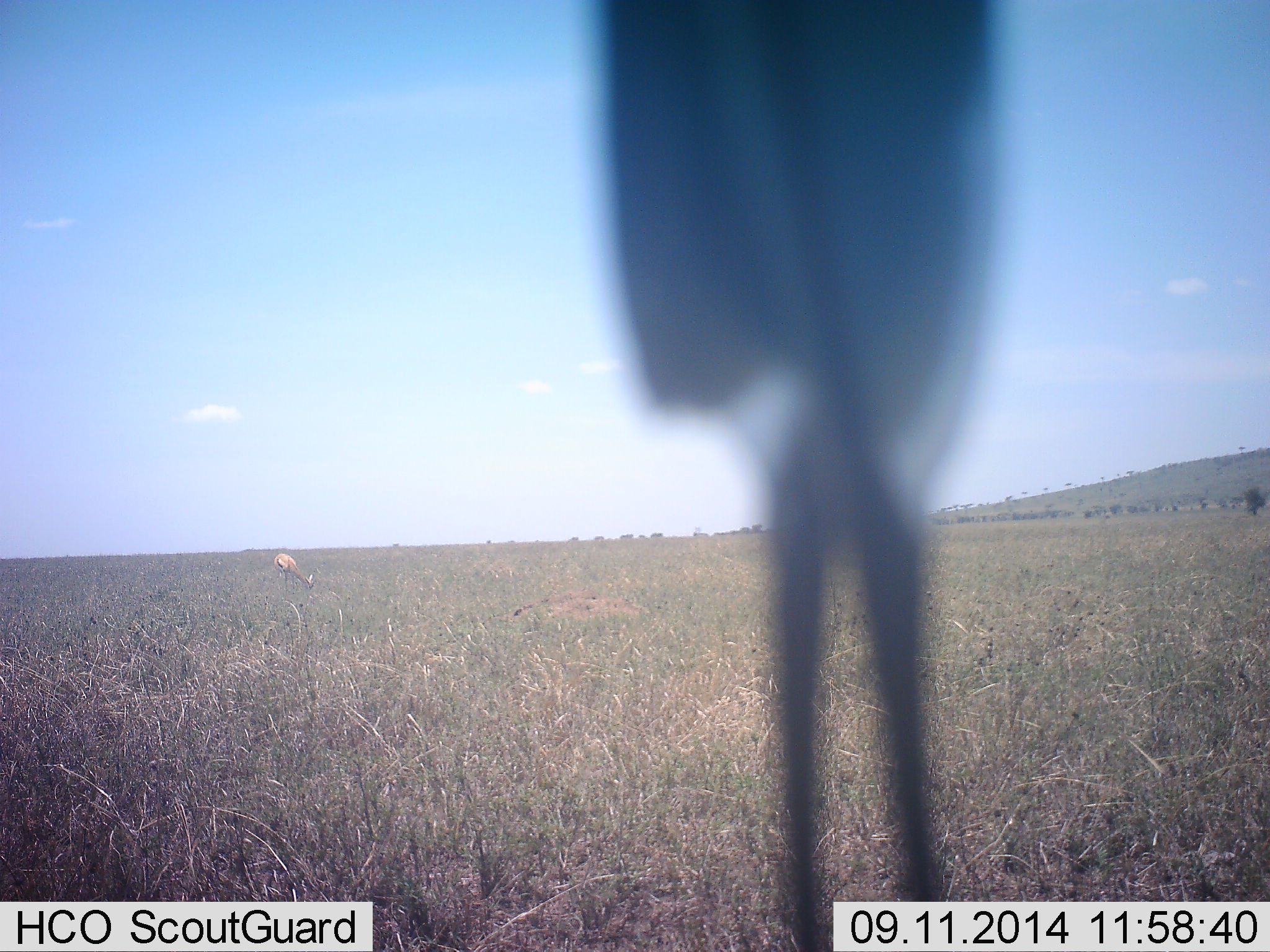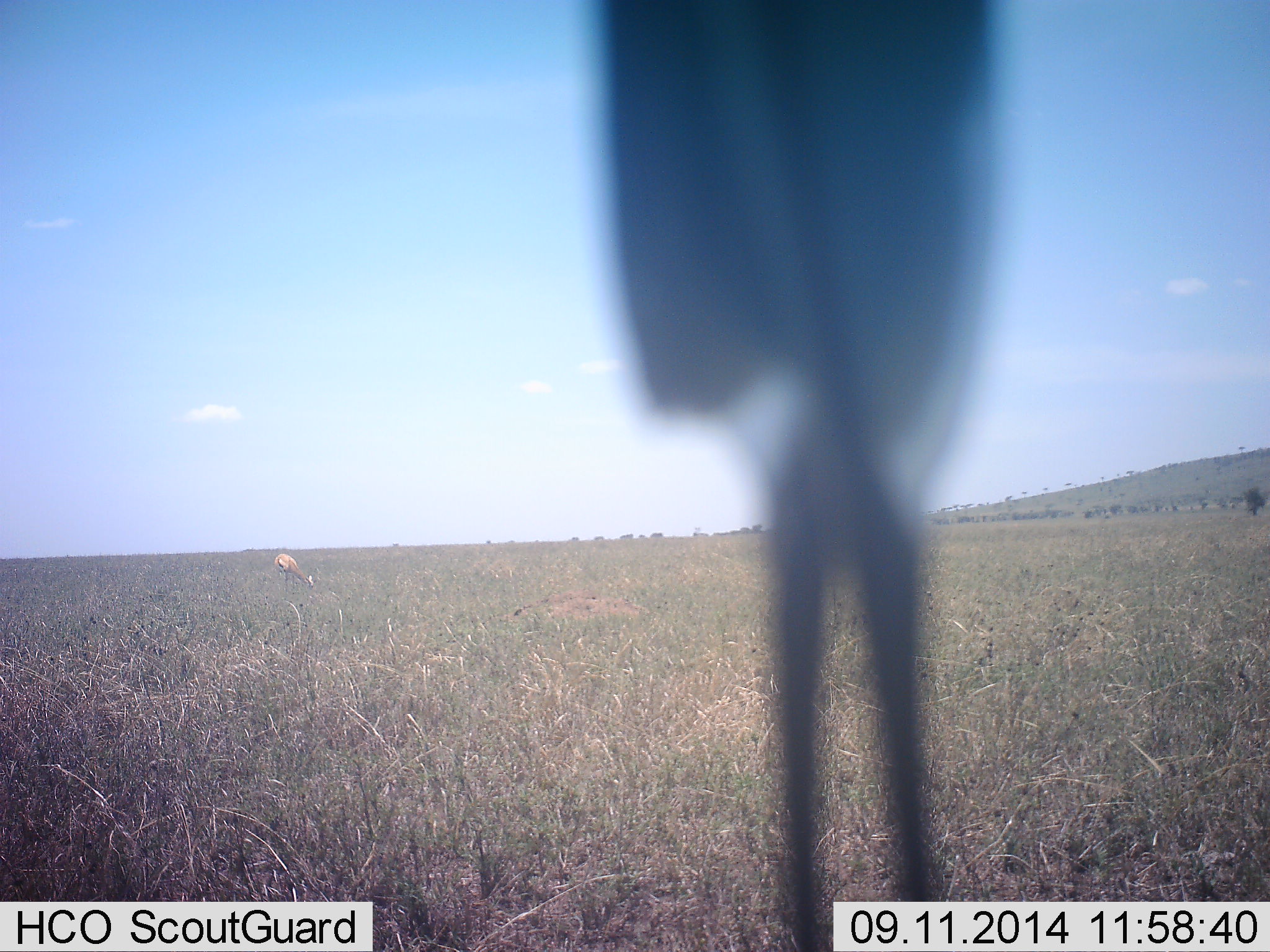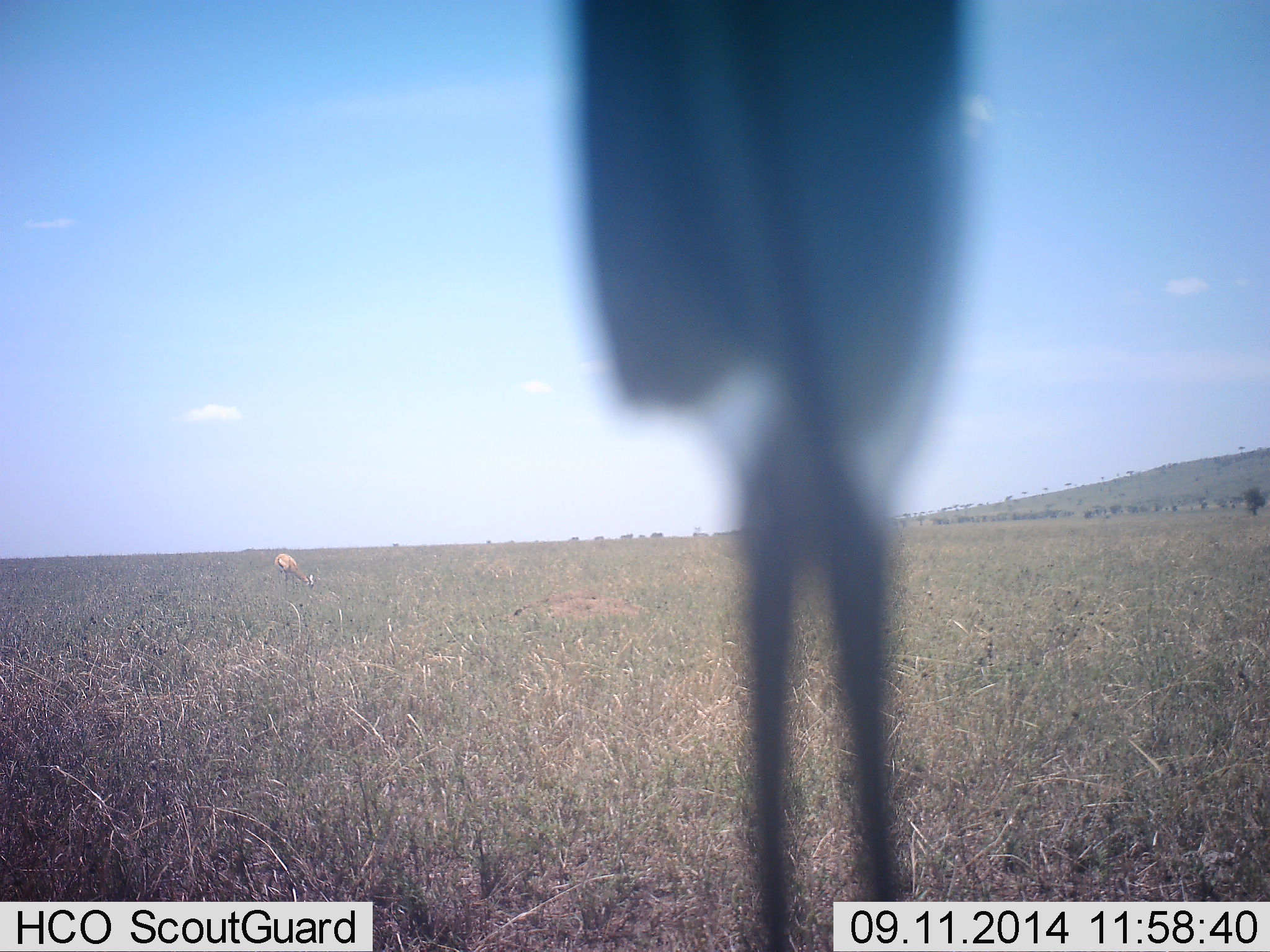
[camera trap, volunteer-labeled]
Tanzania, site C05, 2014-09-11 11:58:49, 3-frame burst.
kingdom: Animalia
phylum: Chordata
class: Mammalia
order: Artiodactyla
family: Bovidae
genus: Eudorcas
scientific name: Eudorcas thomsonii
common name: thomson's gazelle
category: gazellethomsons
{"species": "gazellethomsons (thomson's gazelle) (Eudorcas thomsonii)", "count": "1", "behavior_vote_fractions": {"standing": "33%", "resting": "0%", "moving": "11%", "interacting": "0%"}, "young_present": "0%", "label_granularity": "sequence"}